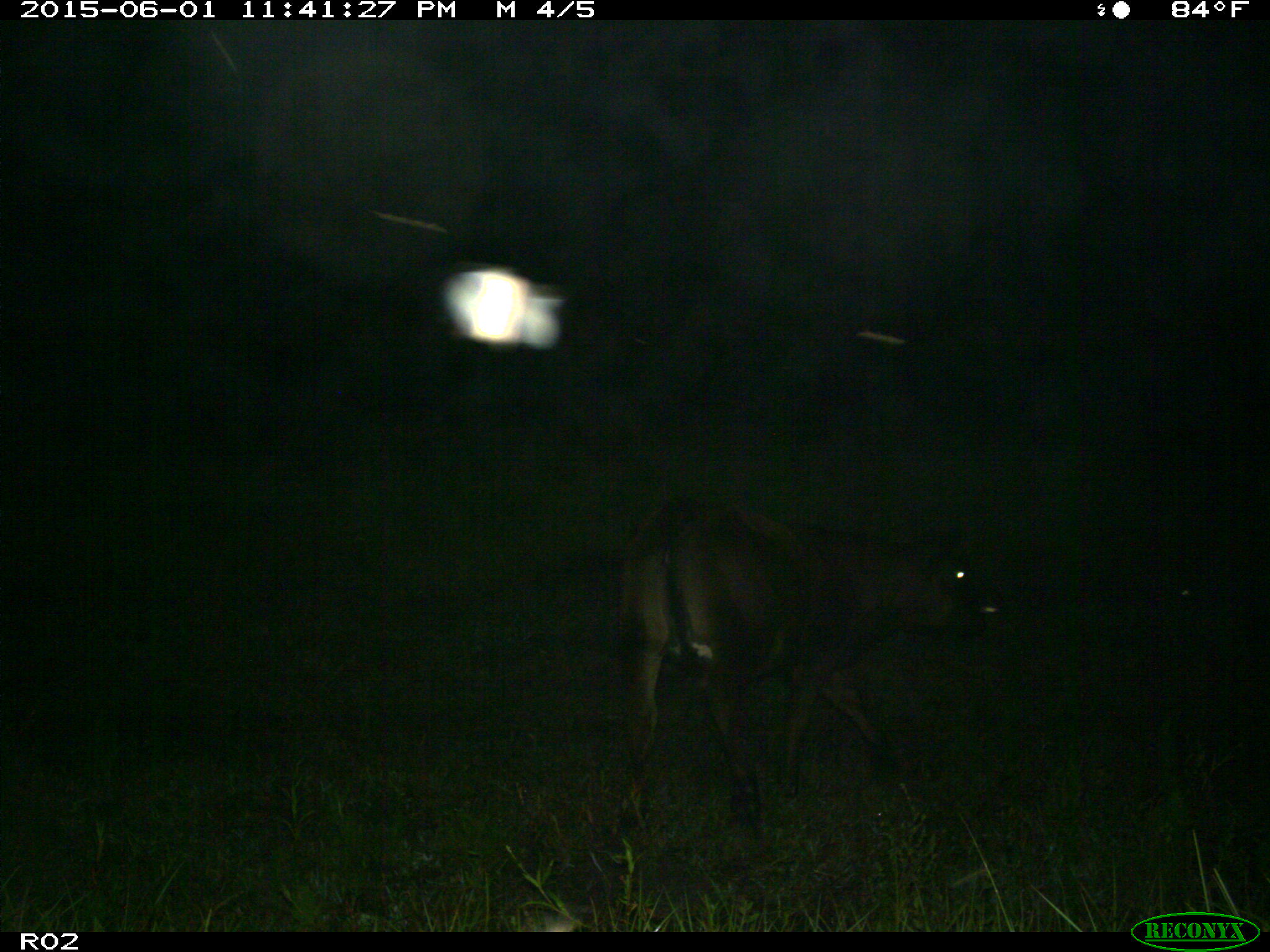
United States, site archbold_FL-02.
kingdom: Animalia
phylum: Chordata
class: Mammalia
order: Artiodactyla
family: Bovidae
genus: Bos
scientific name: Bos taurus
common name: domestic cow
Bos taurus (domestic cow).